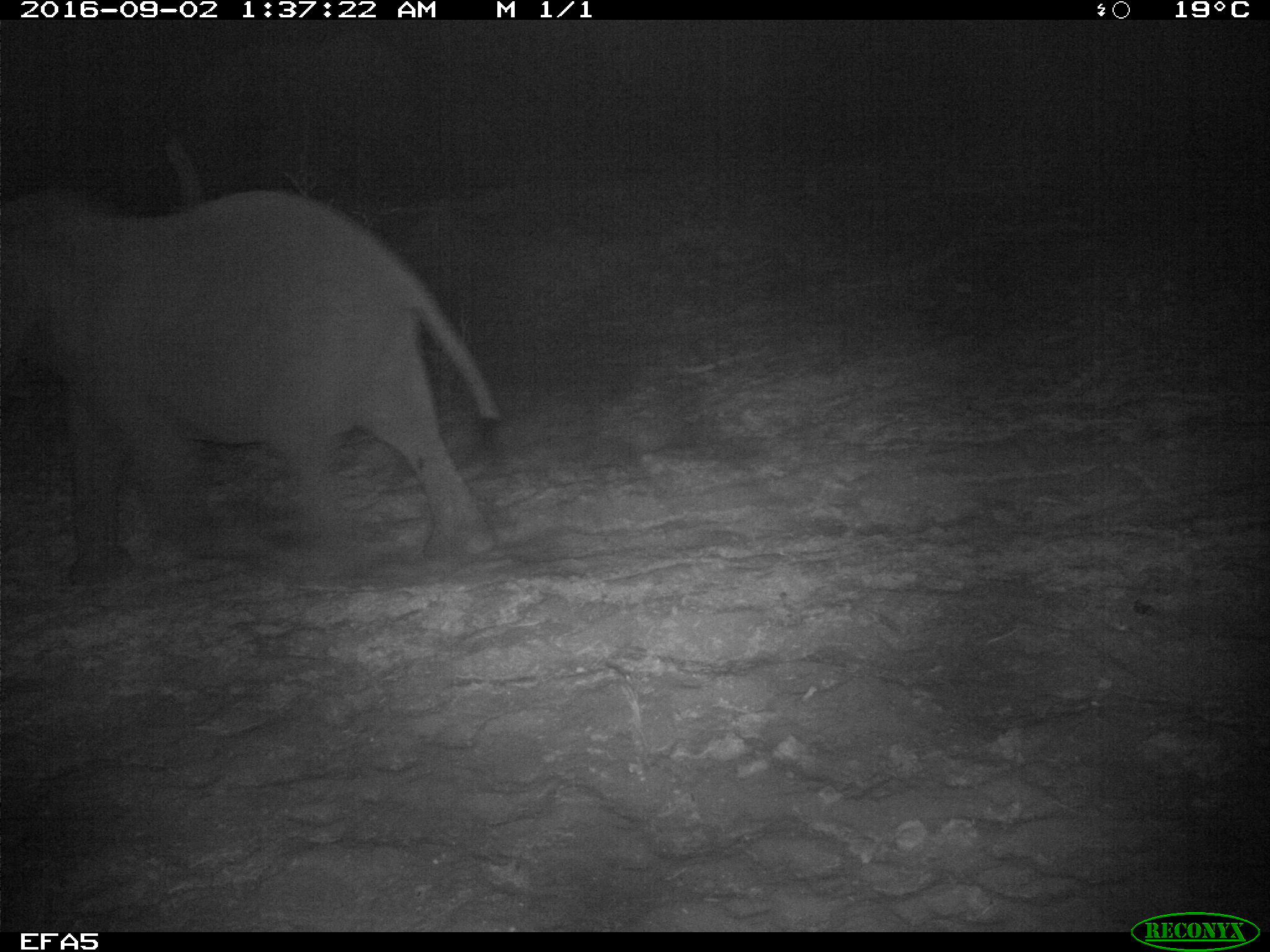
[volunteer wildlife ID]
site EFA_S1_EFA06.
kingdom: Animalia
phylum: Chordata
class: Mammalia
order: Proboscidea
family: Elephantidae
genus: Loxodonta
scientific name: Loxodonta africana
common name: african bush elephant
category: elephant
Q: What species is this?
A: Elephant (african bush elephant) (Loxodonta africana).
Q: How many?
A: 1.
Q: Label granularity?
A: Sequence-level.